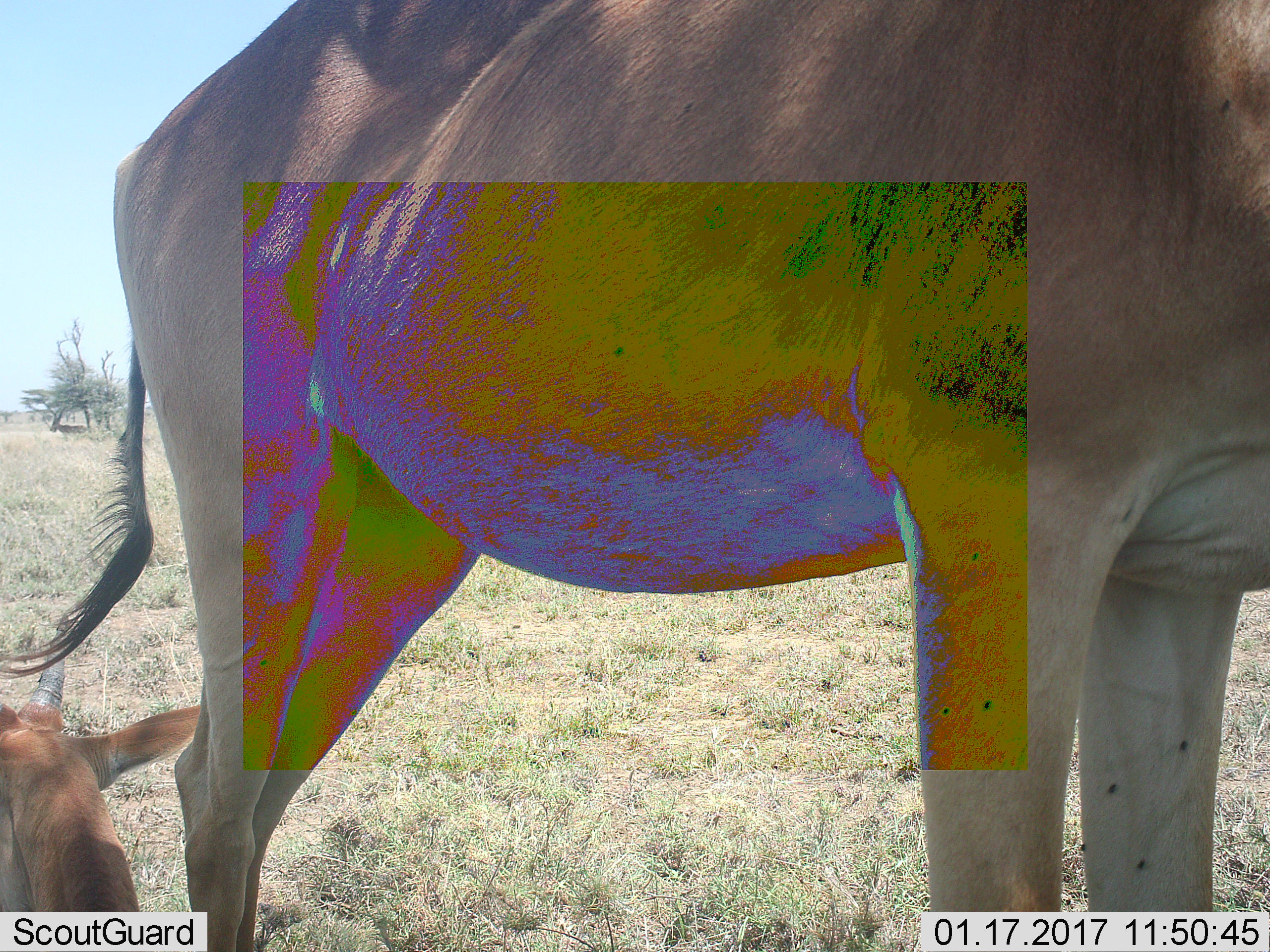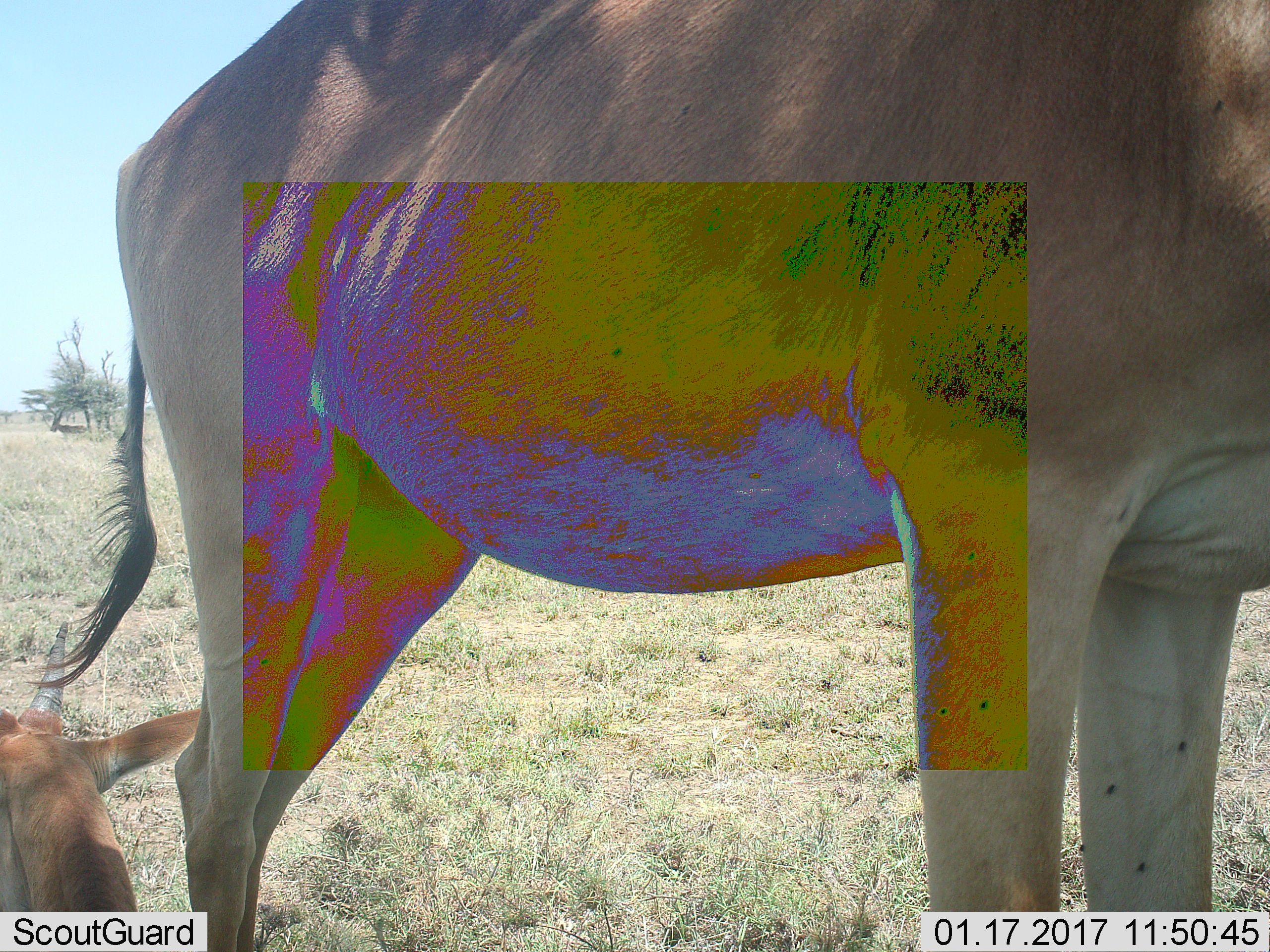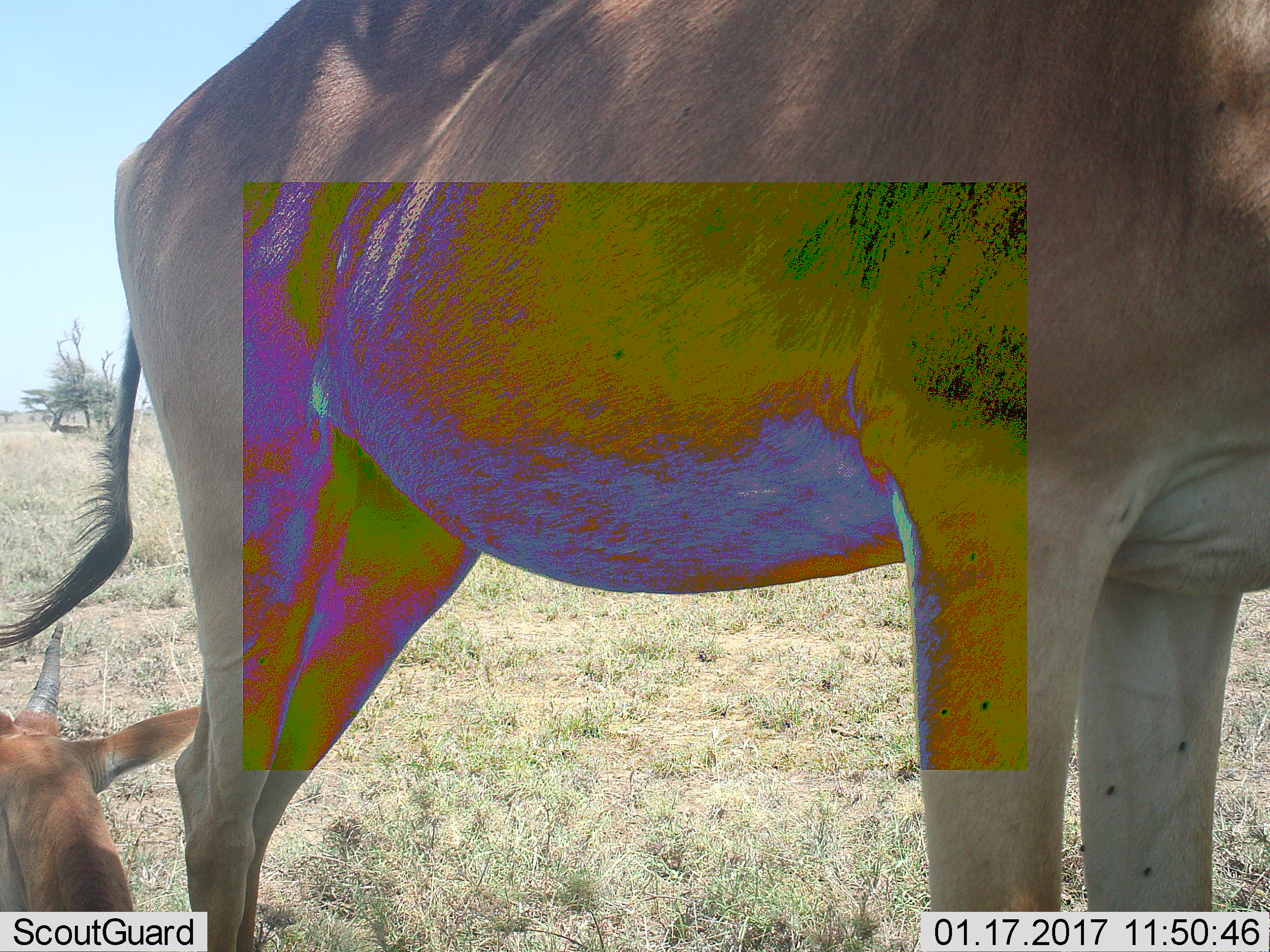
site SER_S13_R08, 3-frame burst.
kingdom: Animalia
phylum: Chordata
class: Mammalia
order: Artiodactyla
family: Bovidae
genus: Alcelaphus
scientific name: Alcelaphus buselaphus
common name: hartebeest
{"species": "hartebeest (Alcelaphus buselaphus)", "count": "2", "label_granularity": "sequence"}